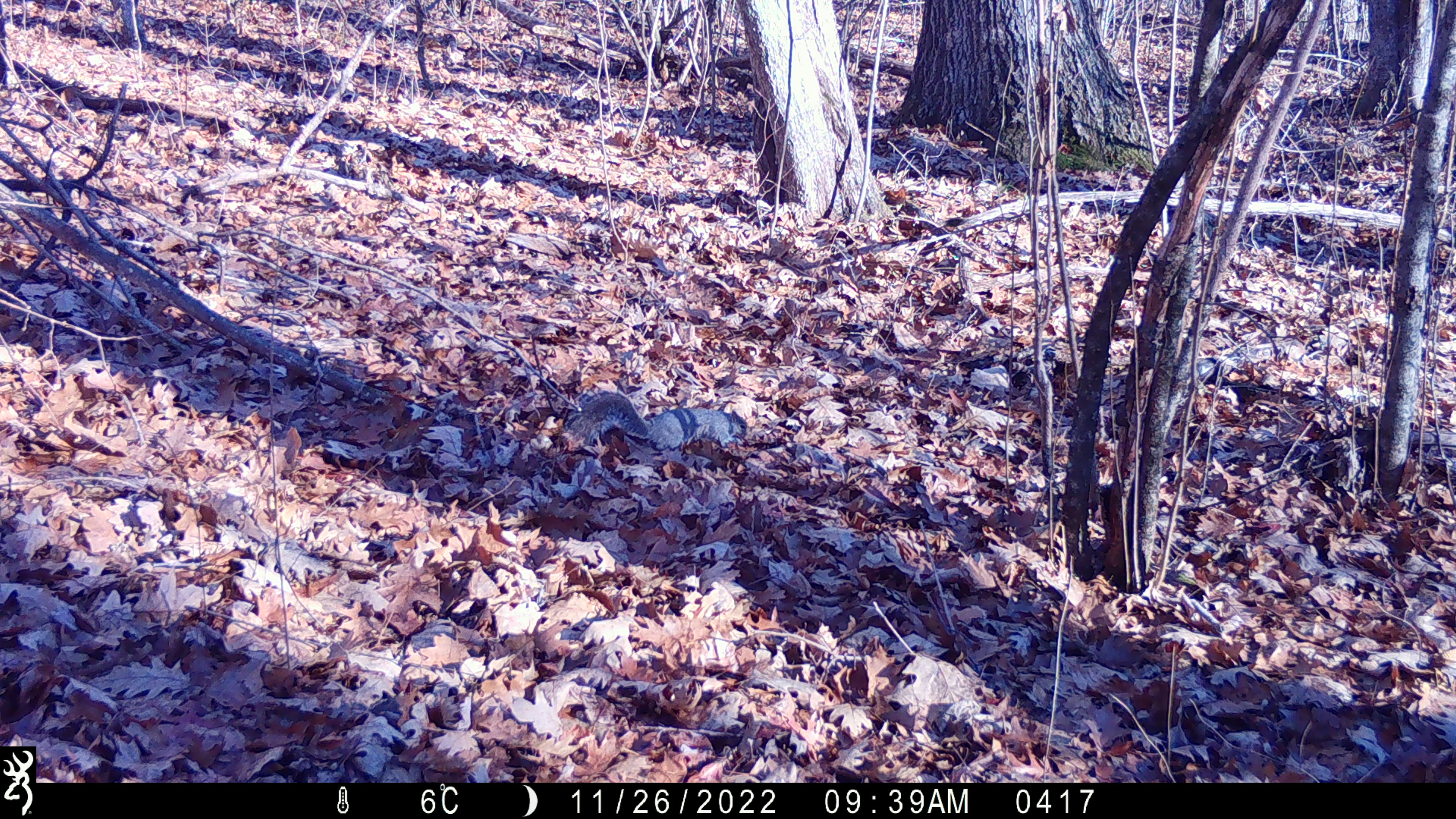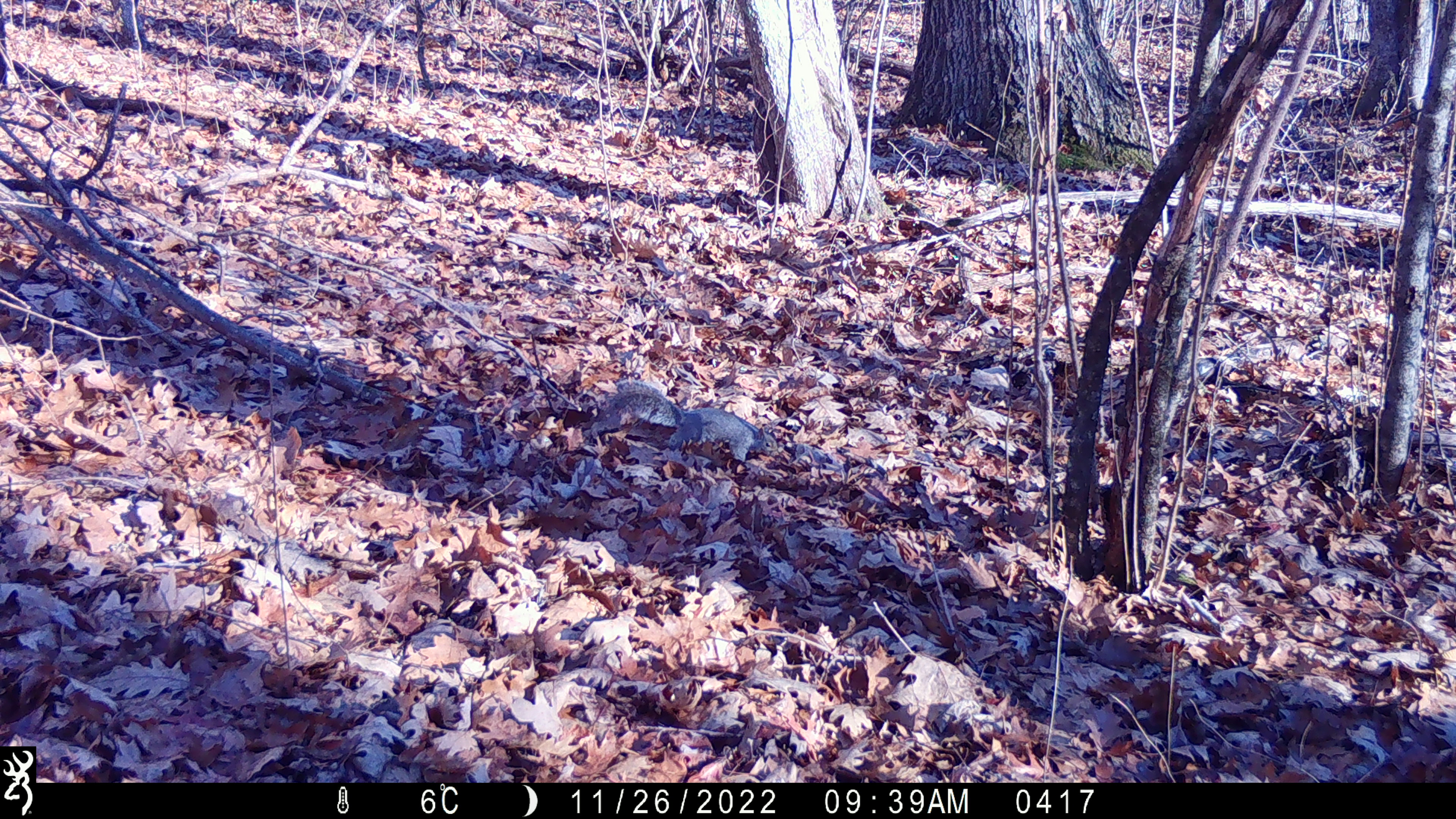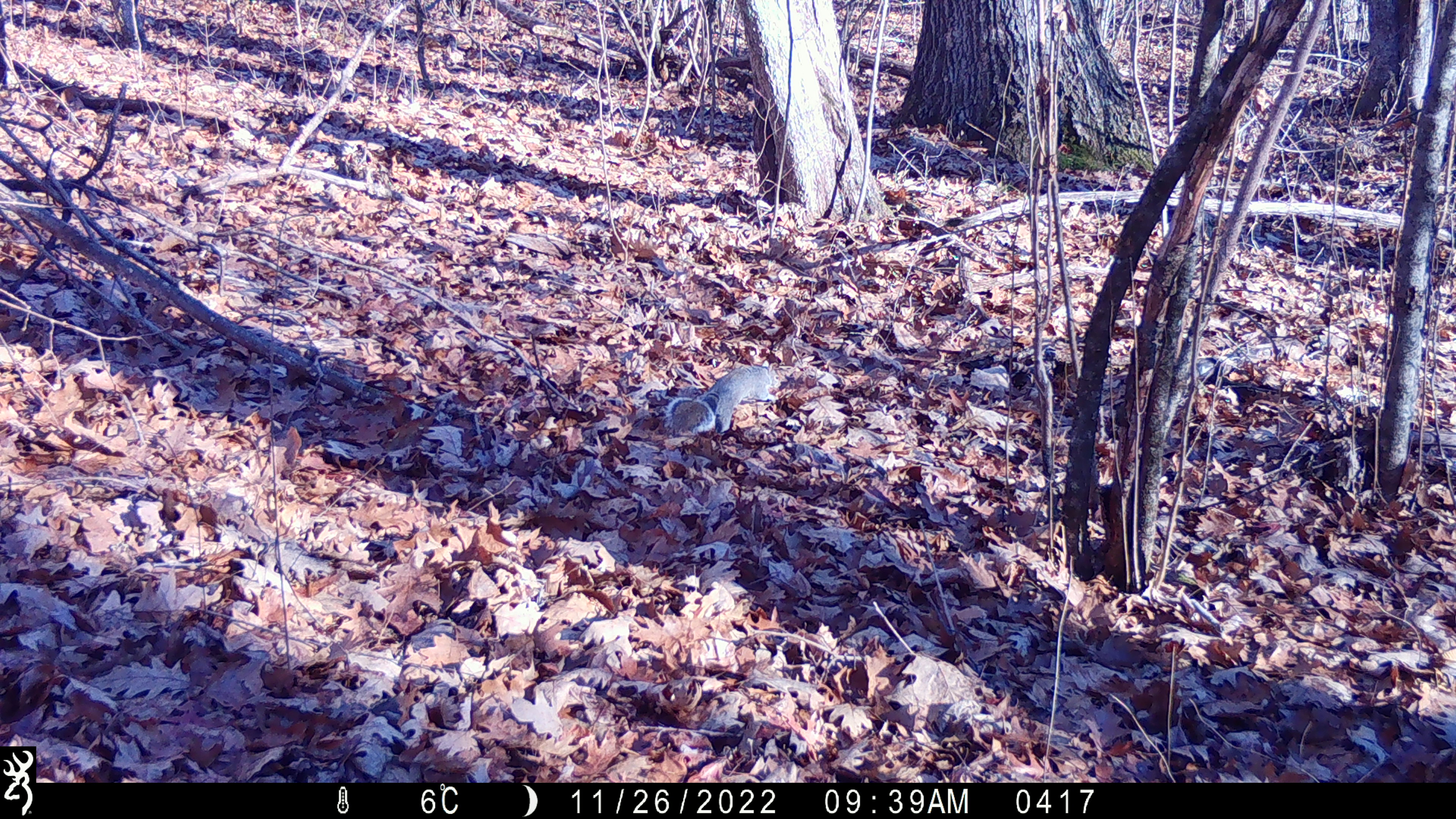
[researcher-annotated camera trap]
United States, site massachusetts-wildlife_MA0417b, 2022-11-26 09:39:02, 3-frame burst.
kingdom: Animalia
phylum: Chordata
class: Mammalia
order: Rodentia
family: Sciuridae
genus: Sciurus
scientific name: Sciurus carolinensis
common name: gray squirrel